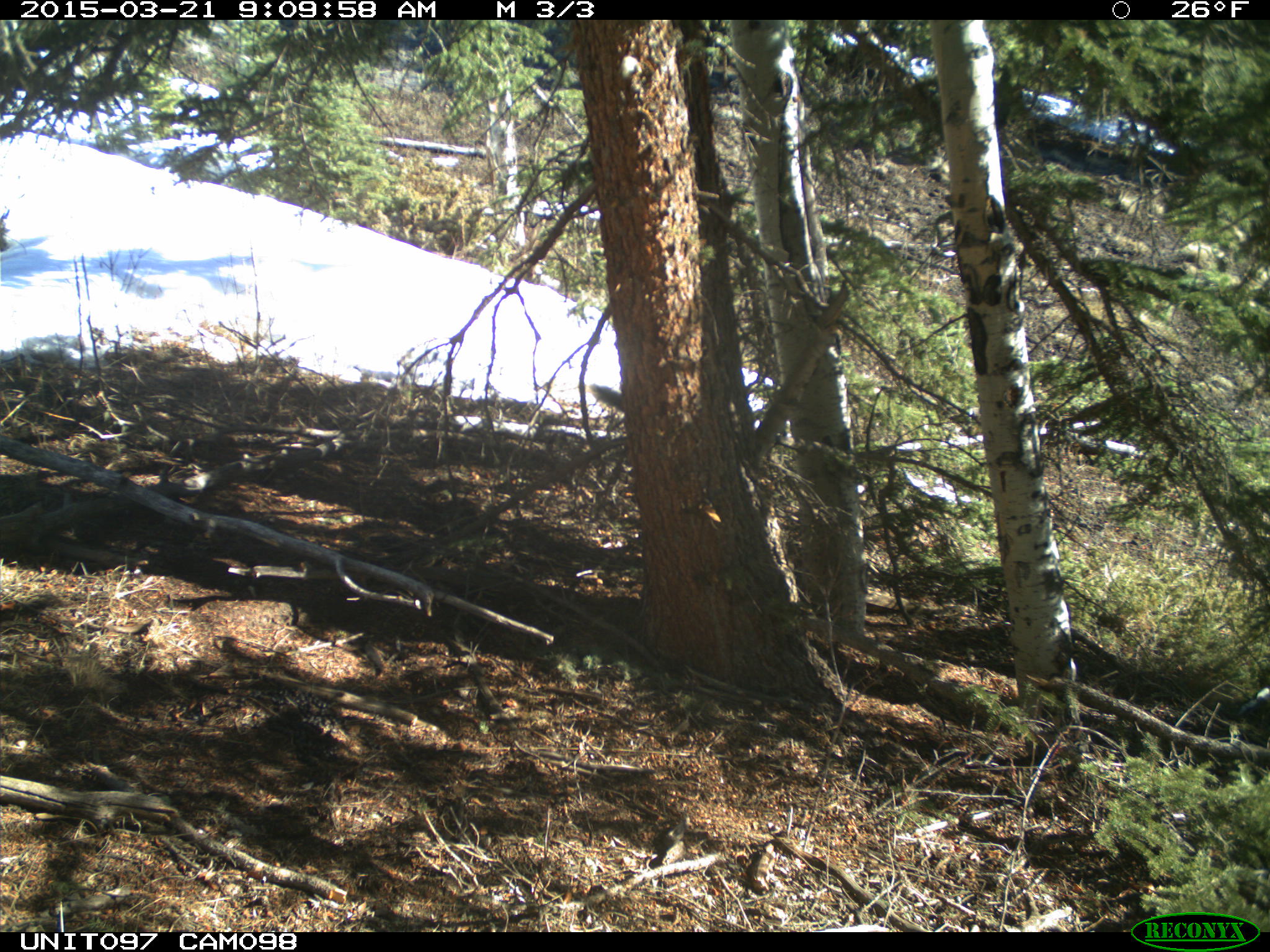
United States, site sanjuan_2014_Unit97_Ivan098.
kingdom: Animalia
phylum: Chordata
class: Mammalia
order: Rodentia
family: Sciuridae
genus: Tamiasciurus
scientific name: Tamiasciurus hudsonicus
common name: american red squirrel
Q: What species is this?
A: Tamiasciurus hudsonicus (american red squirrel).